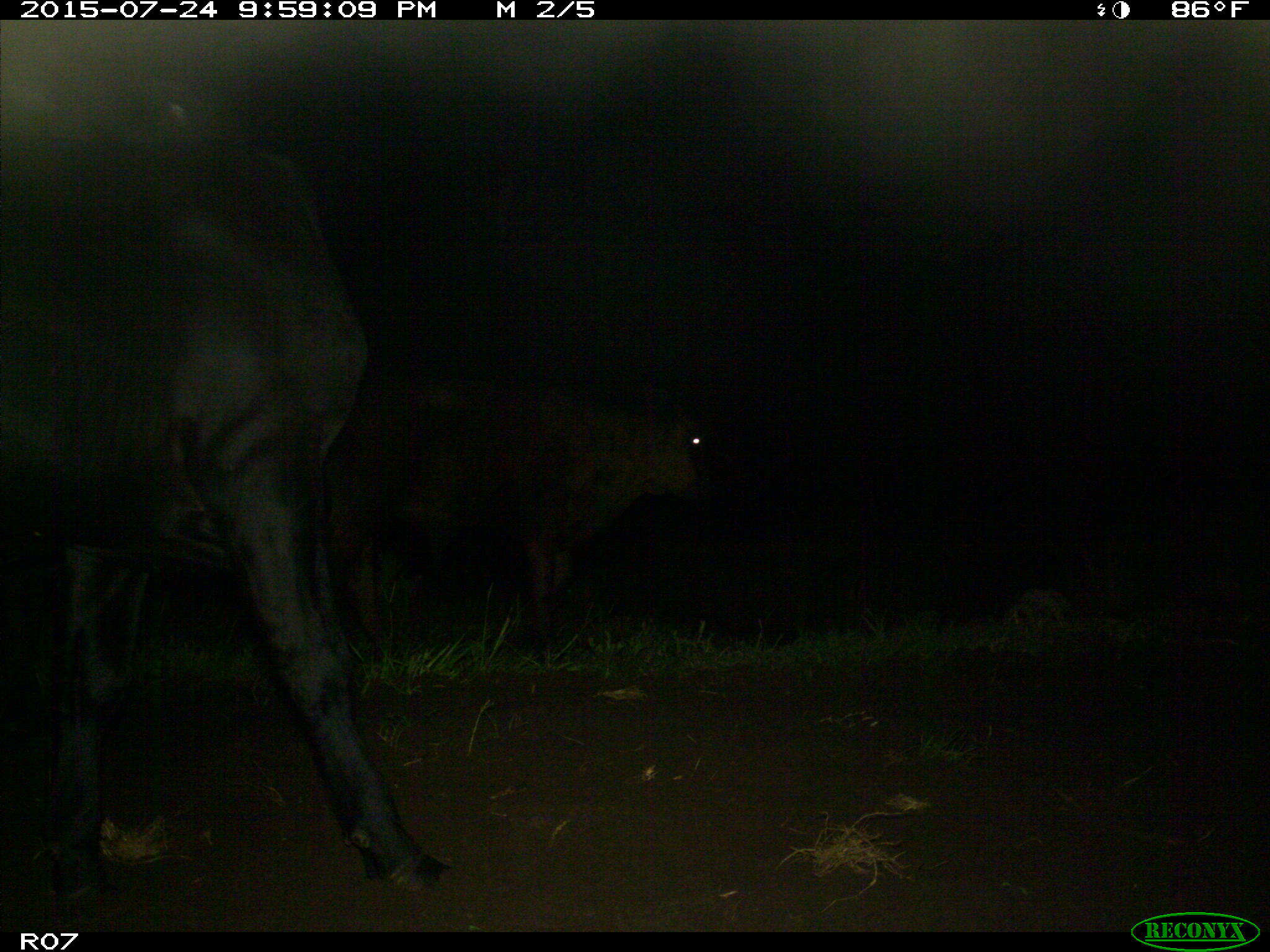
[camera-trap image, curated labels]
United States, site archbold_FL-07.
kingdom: Animalia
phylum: Chordata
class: Mammalia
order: Artiodactyla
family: Bovidae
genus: Bos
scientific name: Bos taurus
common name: domestic cow